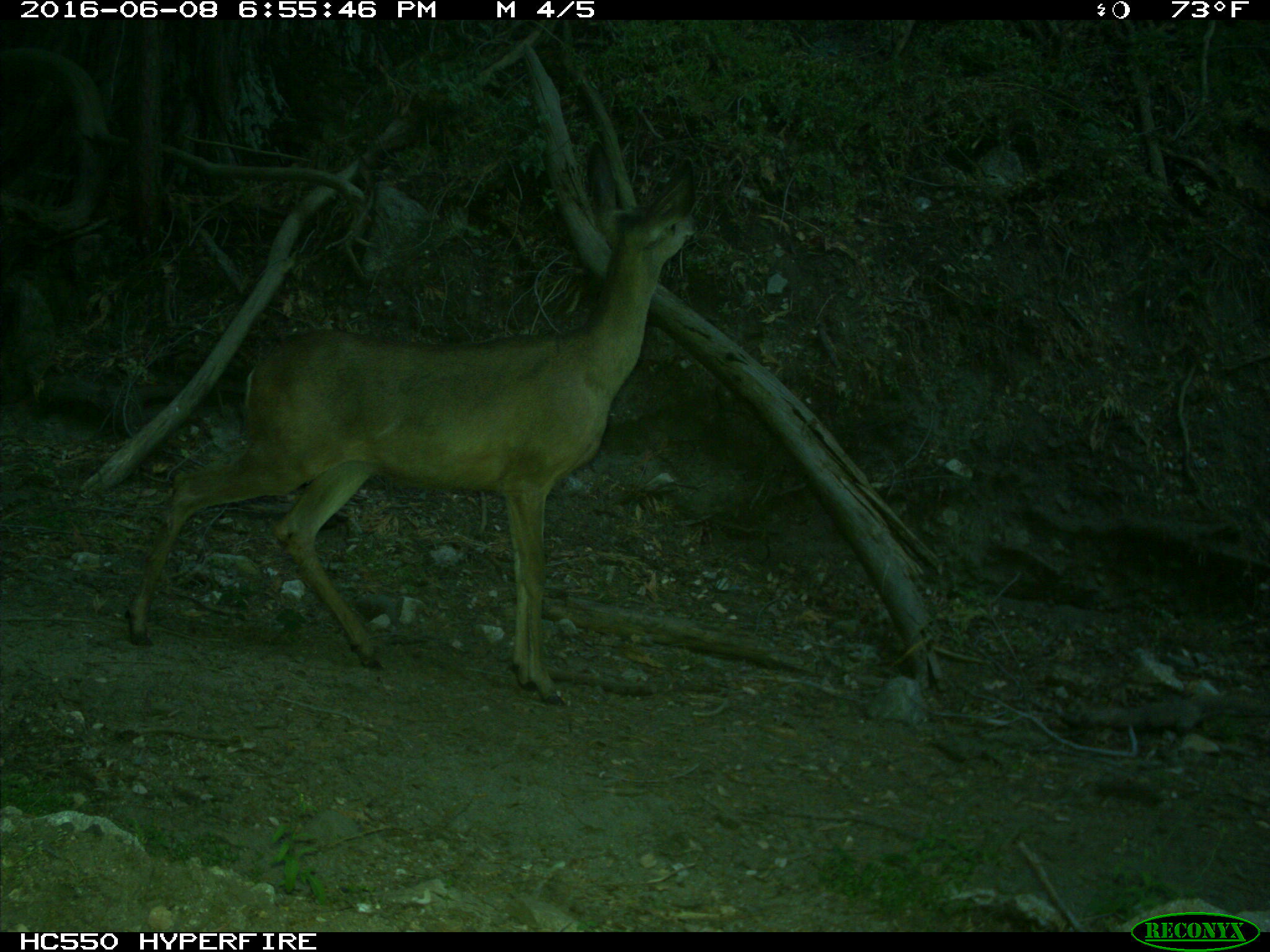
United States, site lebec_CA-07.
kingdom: Animalia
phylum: Chordata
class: Mammalia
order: Artiodactyla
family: Cervidae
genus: Odocoileus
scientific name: Odocoileus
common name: deer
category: unidentified deer